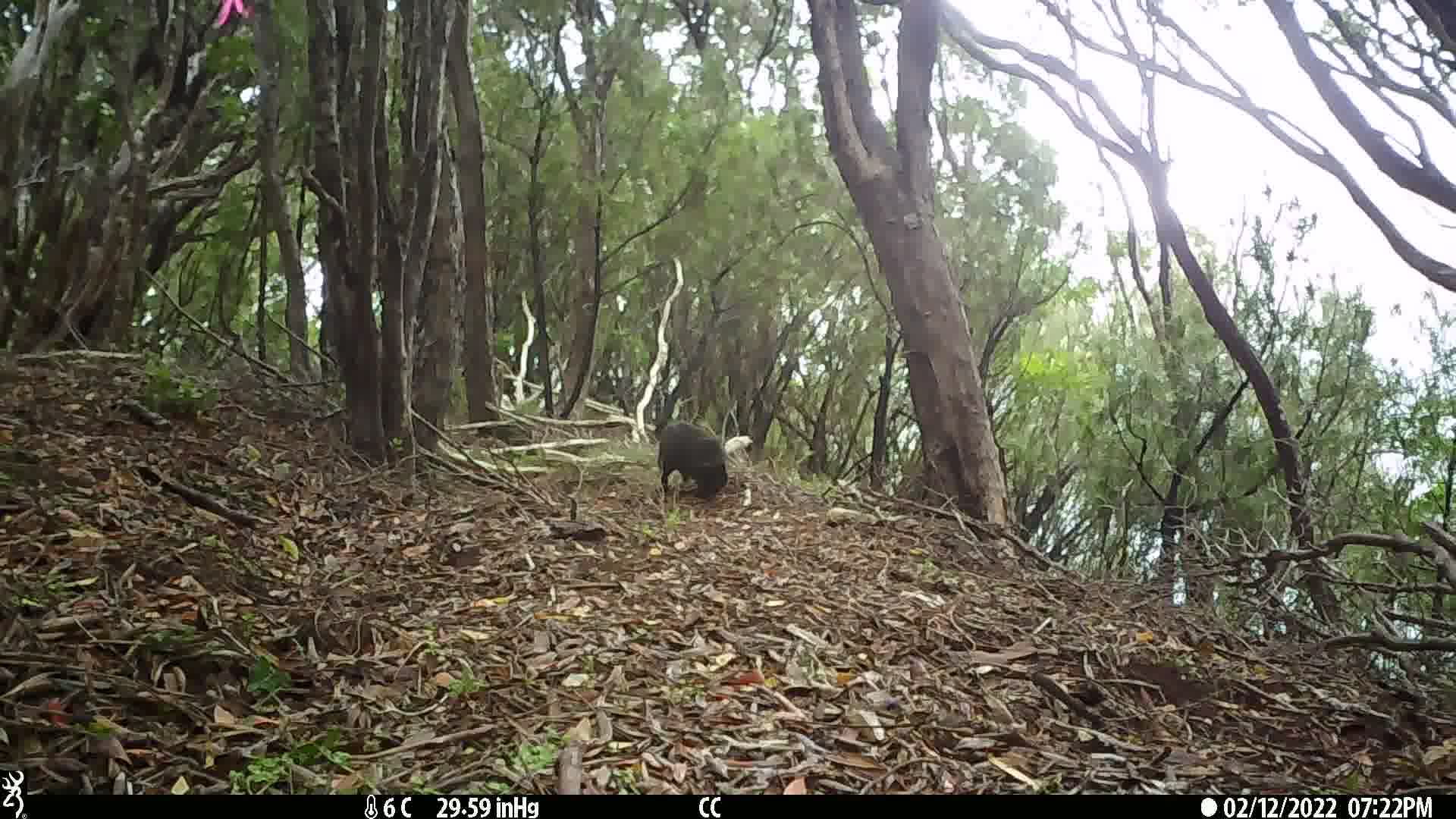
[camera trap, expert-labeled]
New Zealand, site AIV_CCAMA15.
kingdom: Animalia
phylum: Chordata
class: Mammalia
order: Carnivora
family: Felidae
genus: Felis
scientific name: Felis catus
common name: domestic cat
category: cat